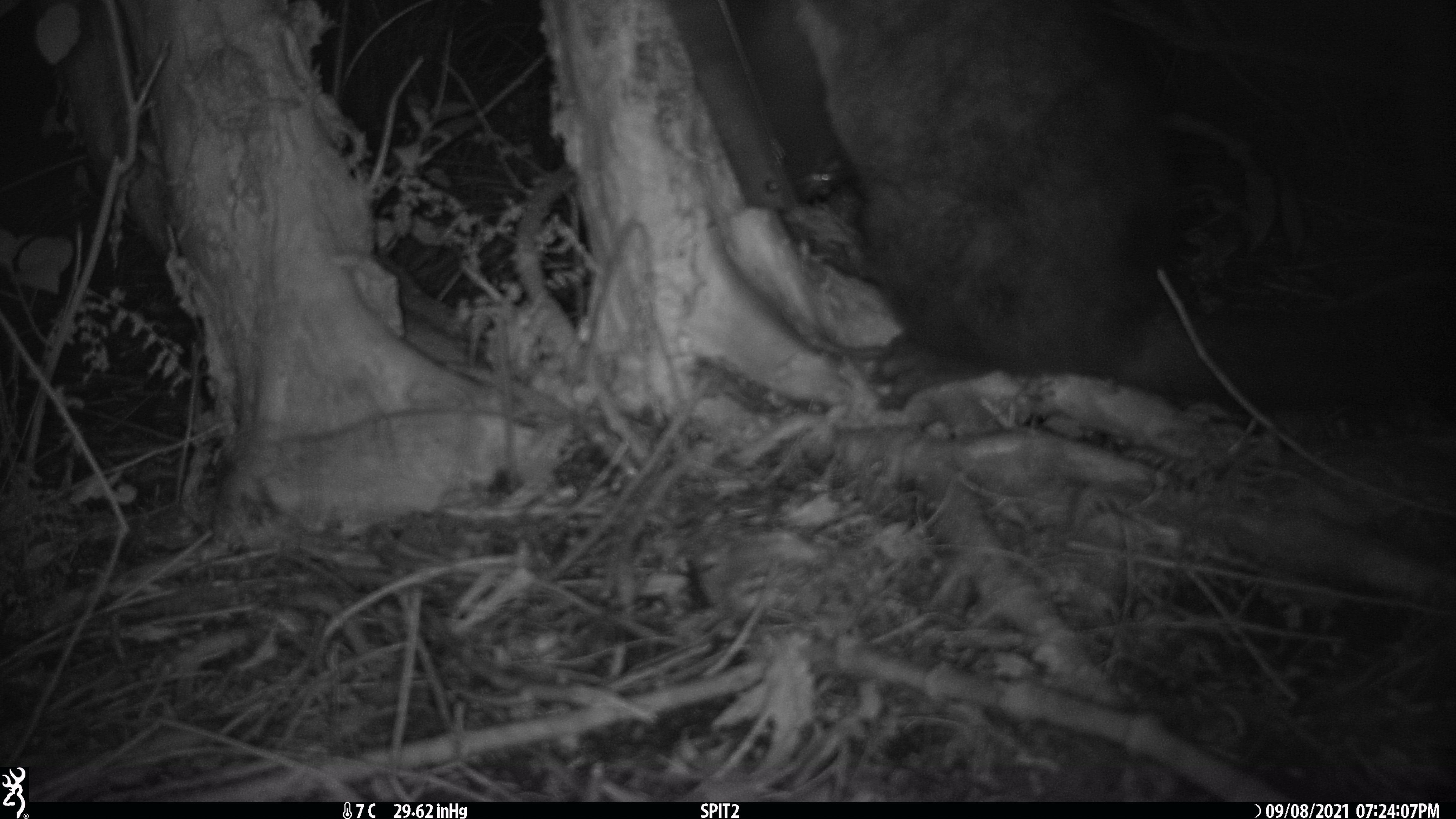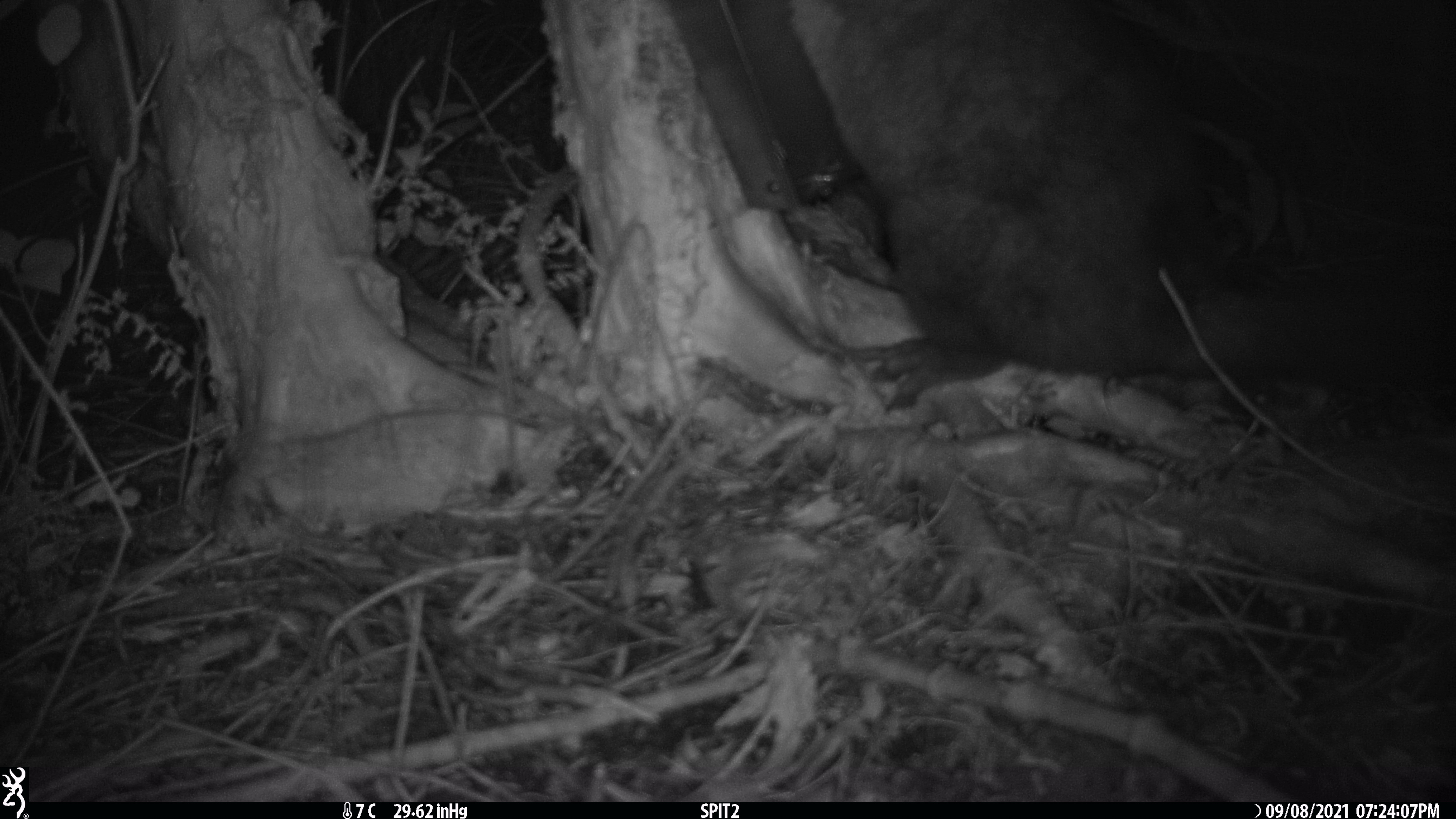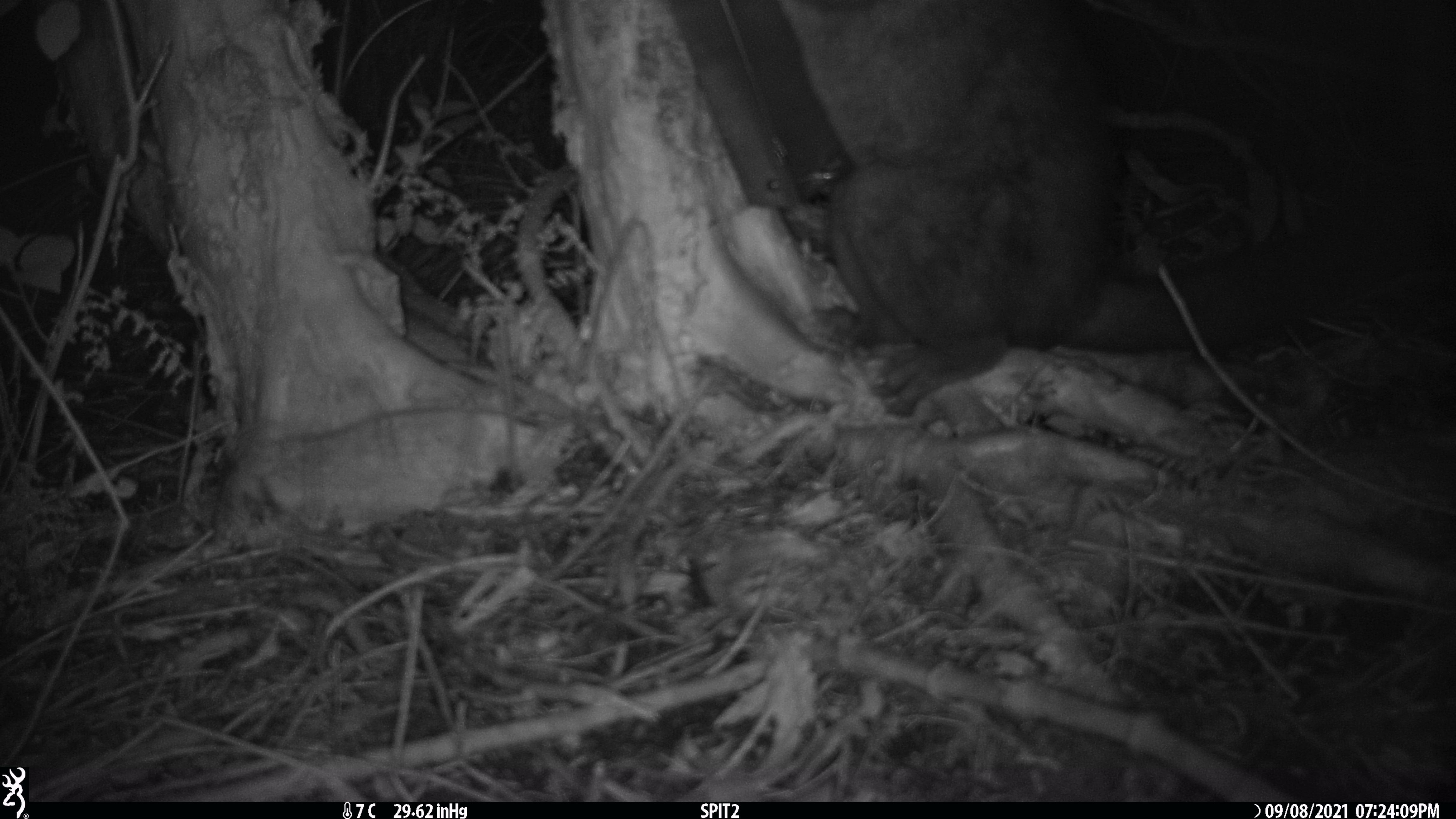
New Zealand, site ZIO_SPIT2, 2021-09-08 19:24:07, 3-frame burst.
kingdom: Animalia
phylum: Chordata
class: Mammalia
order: Diprotodontia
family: Phalangeridae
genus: Trichosurus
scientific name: Trichosurus vulpecula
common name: common brushtail possum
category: possum